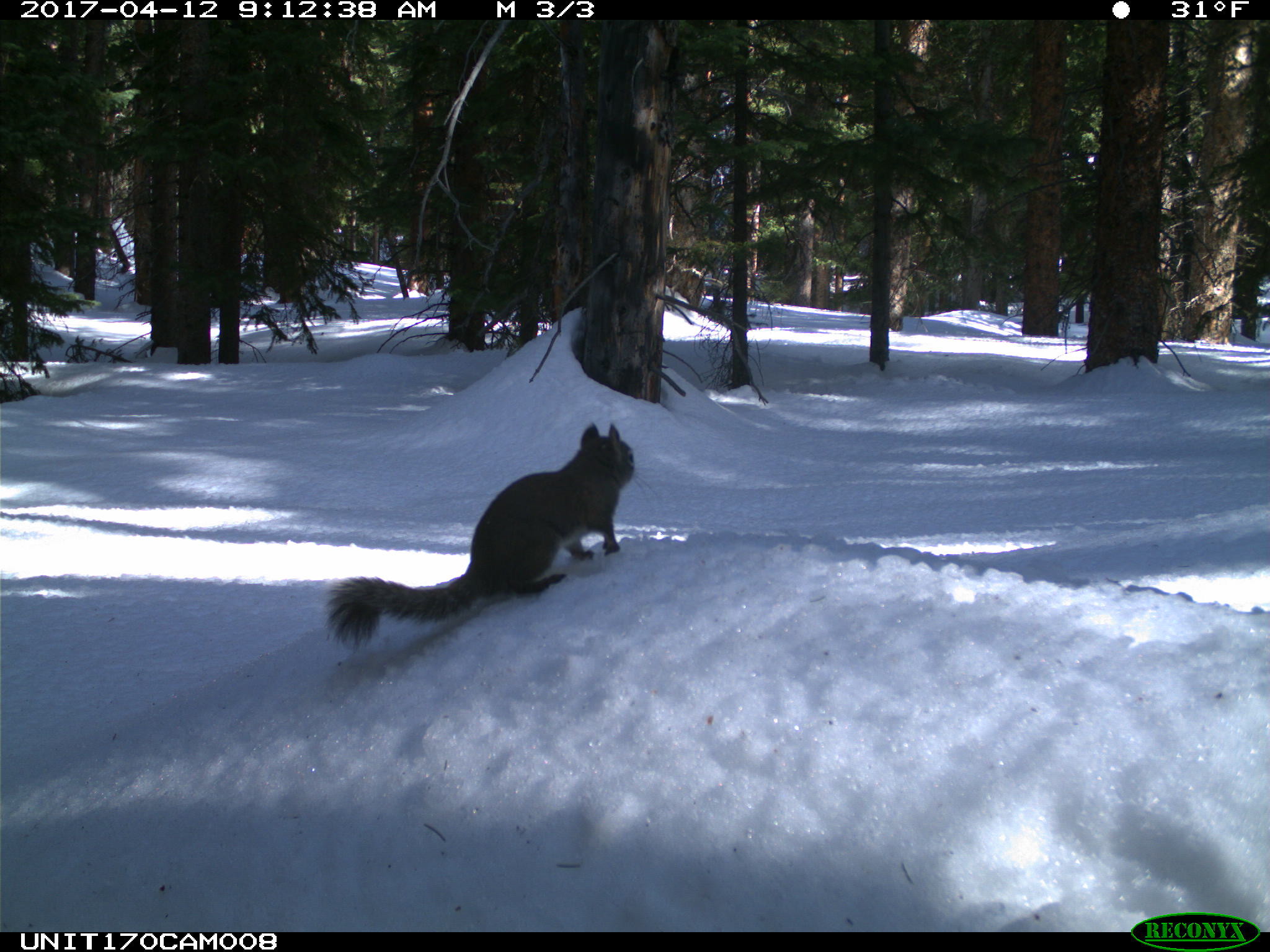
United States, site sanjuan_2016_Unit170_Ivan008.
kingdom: Animalia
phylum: Chordata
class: Mammalia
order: Rodentia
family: Sciuridae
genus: Tamiasciurus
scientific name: Tamiasciurus hudsonicus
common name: american red squirrel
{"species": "Tamiasciurus hudsonicus (american red squirrel)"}